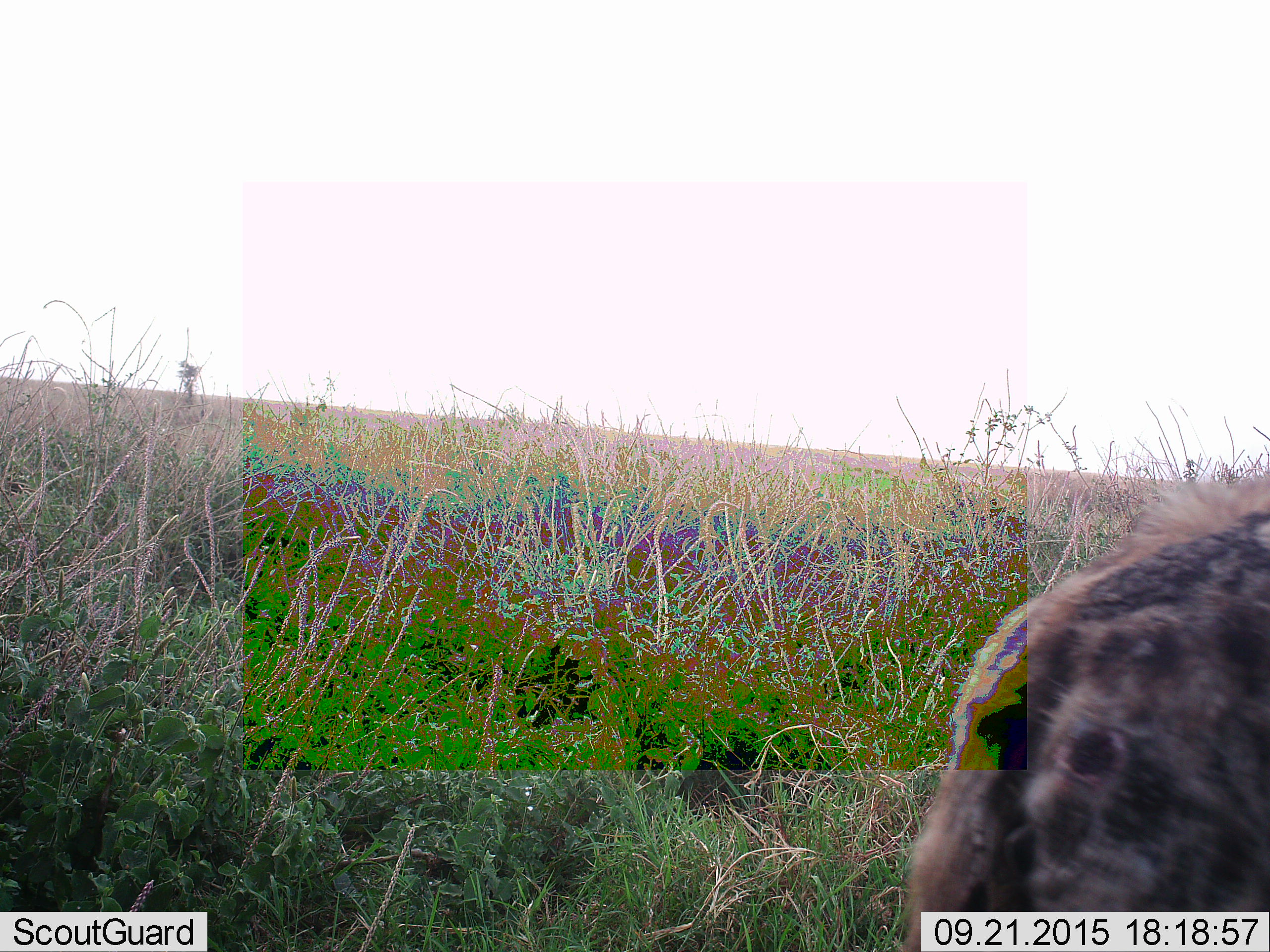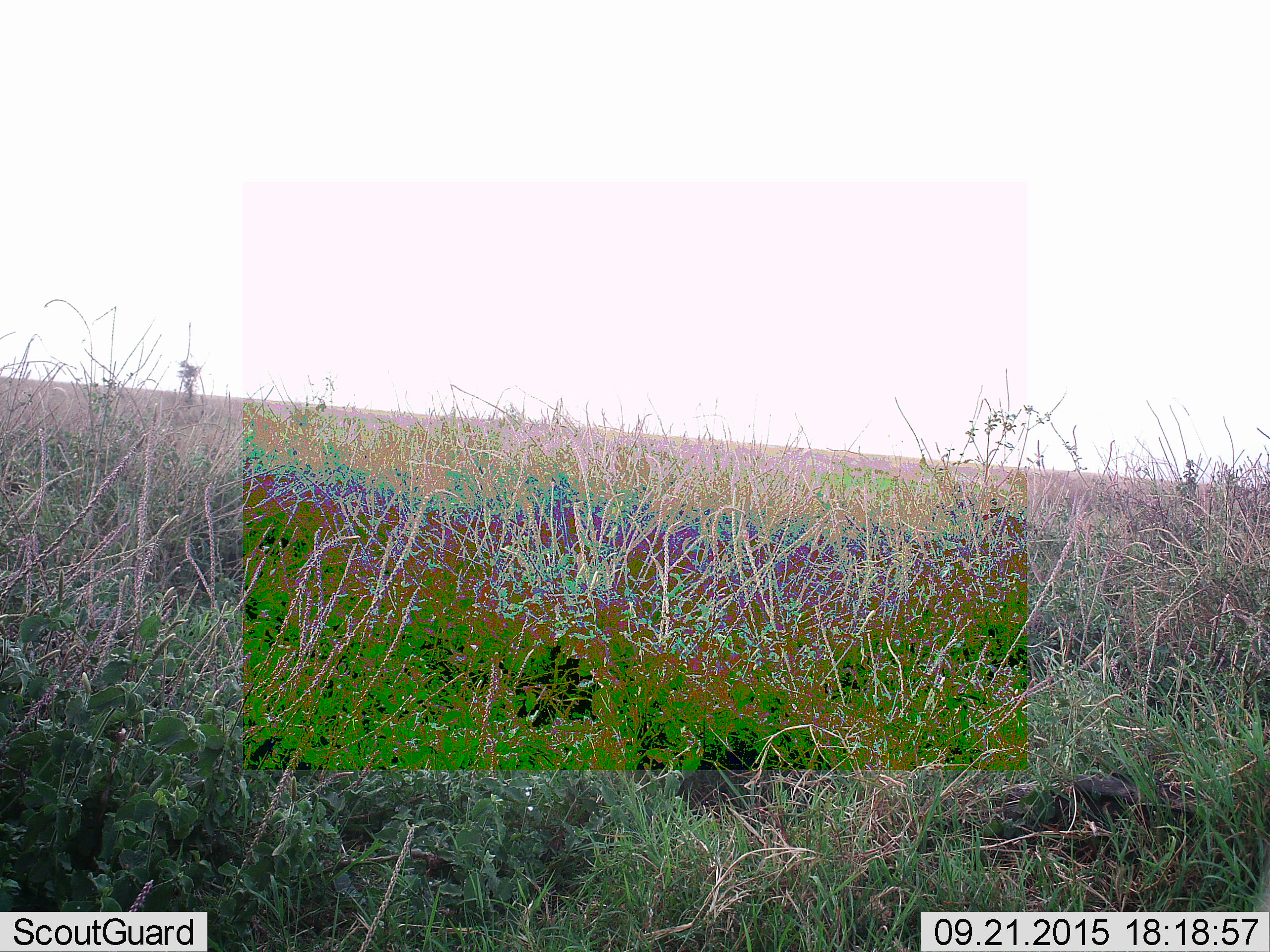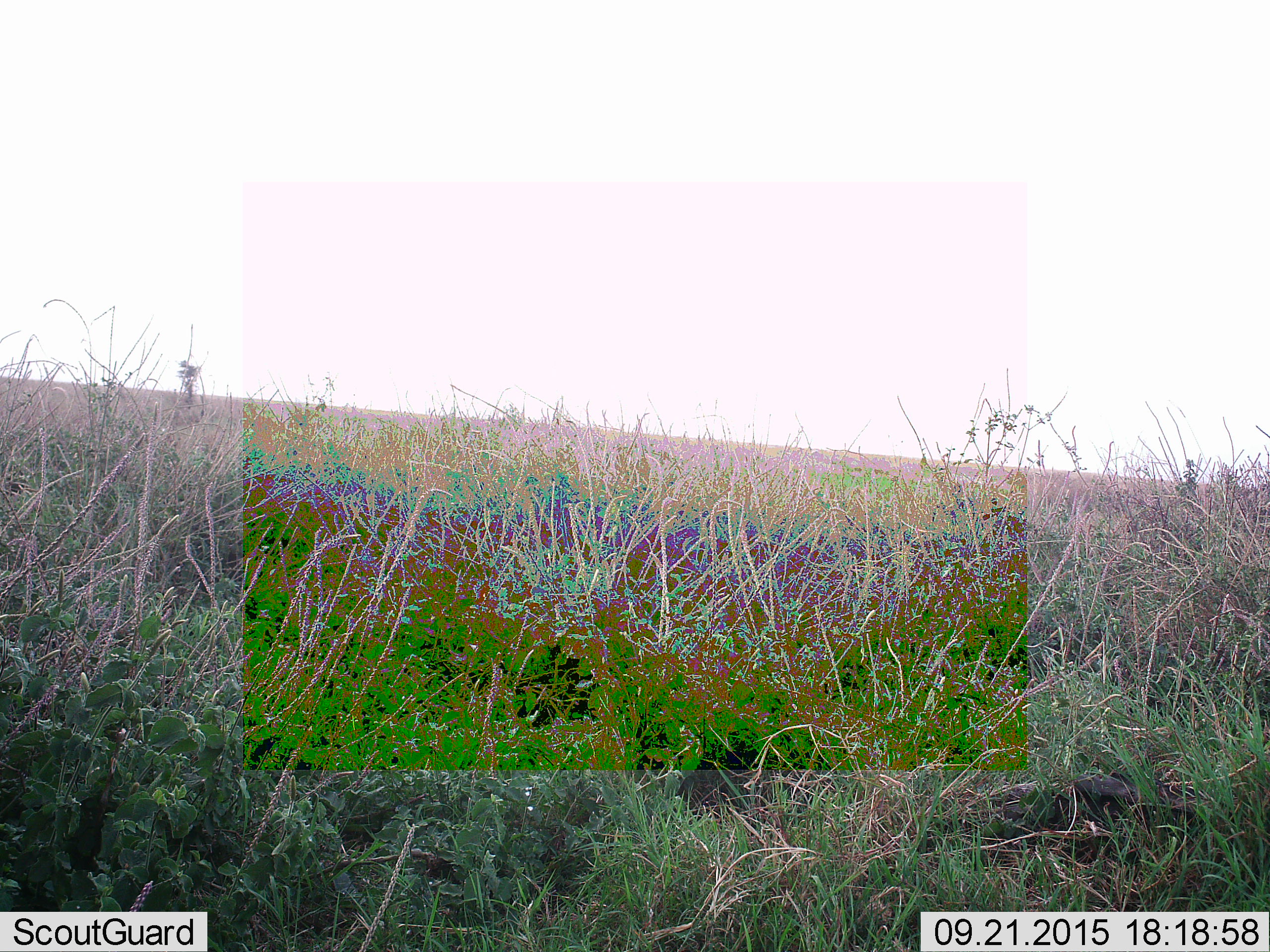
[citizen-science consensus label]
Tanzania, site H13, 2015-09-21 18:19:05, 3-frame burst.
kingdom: Animalia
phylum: Chordata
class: Mammalia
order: Carnivora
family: Hyaenidae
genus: Crocuta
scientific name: Crocuta crocuta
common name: spotted hyena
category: hyenaspotted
Hyenaspotted (spotted hyena) (Crocuta crocuta), count 1. Behavior (volunteer vote fractions): standing 0%, resting 0%, moving 100%, interacting 0%. Young present (vote fraction): 0%. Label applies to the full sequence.